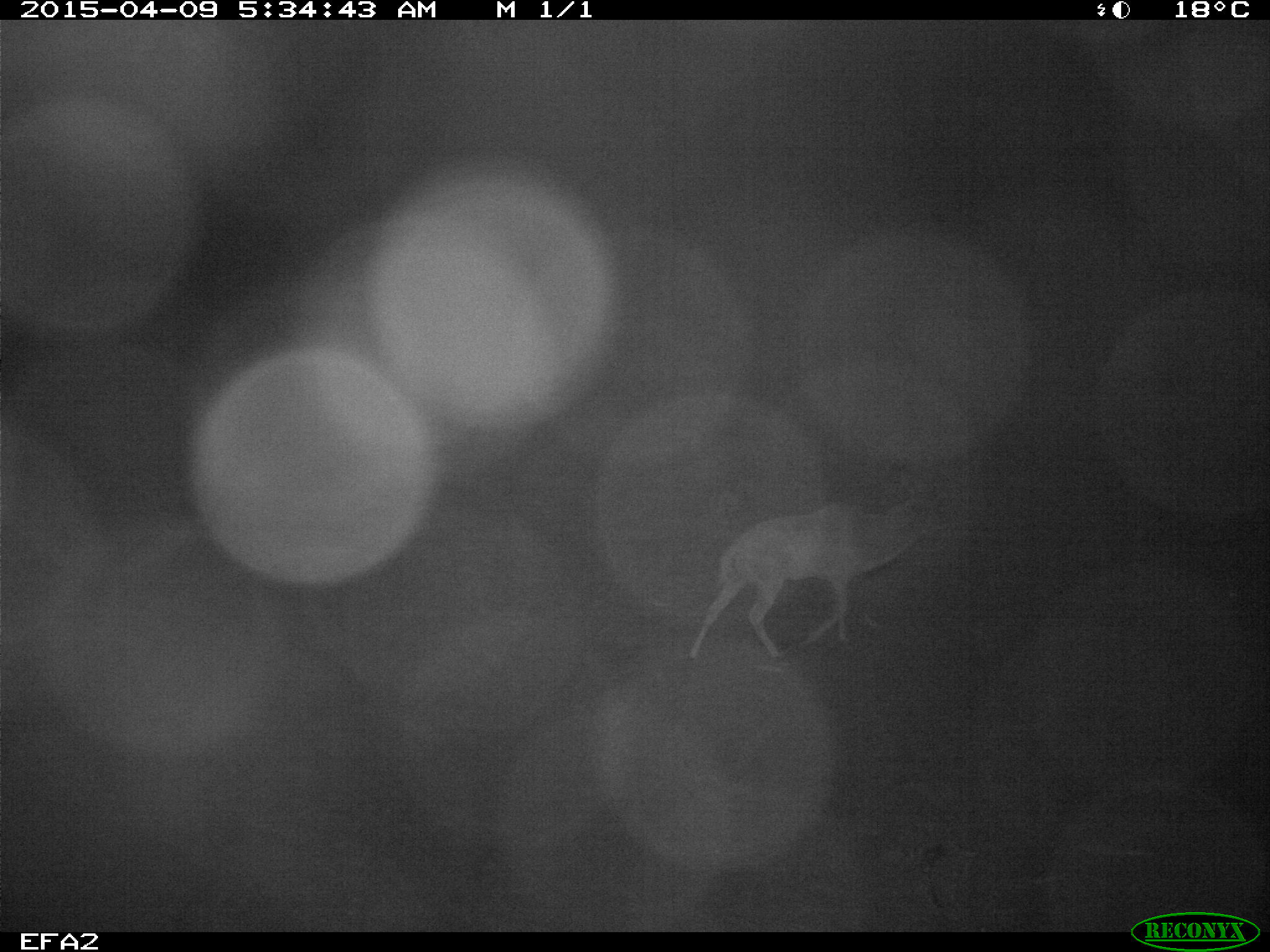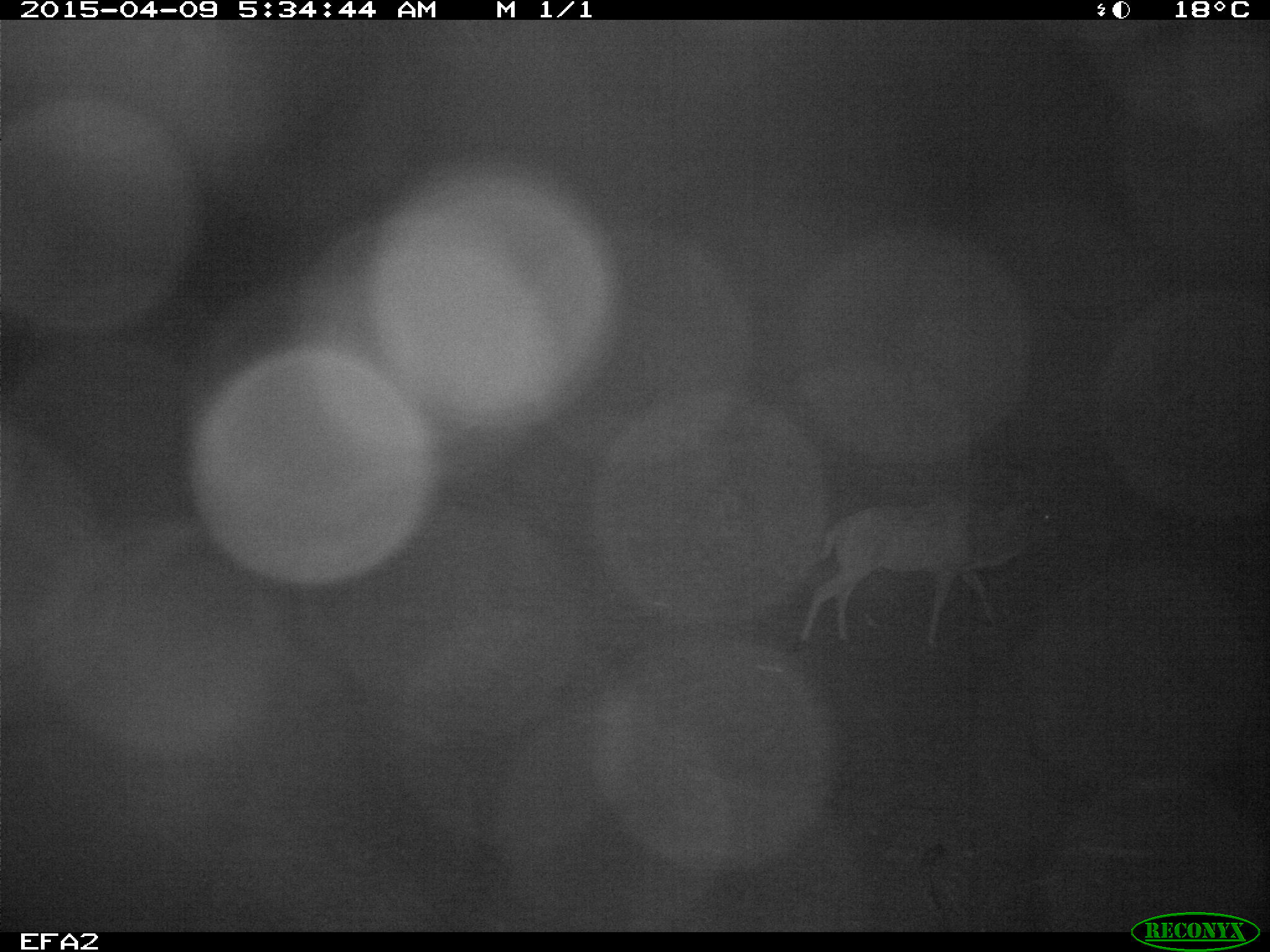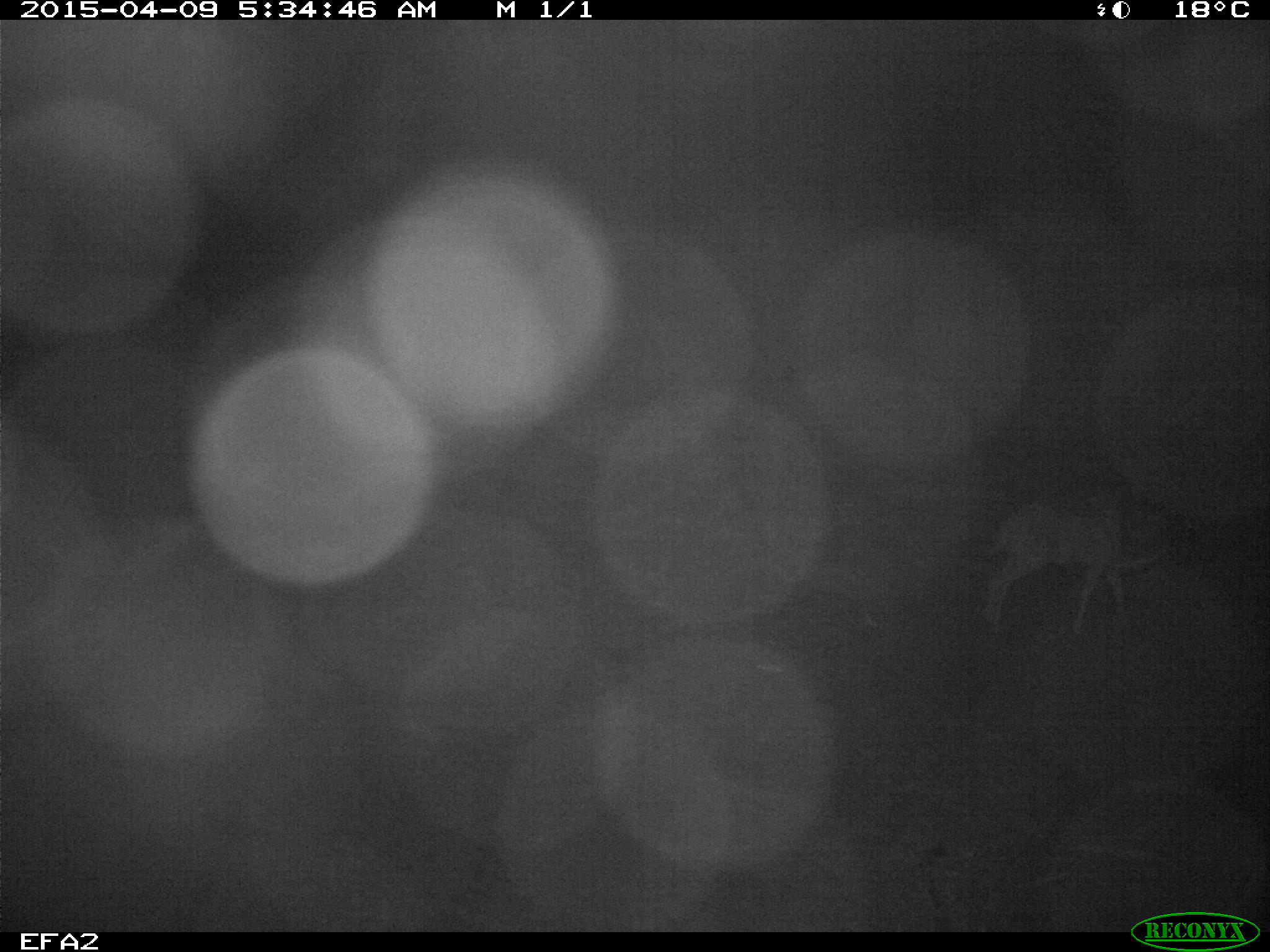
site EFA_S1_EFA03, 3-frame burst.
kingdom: Animalia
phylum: Chordata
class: Mammalia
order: Artiodactyla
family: Bovidae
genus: Tragelaphus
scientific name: Tragelaphus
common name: kudu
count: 1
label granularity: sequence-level